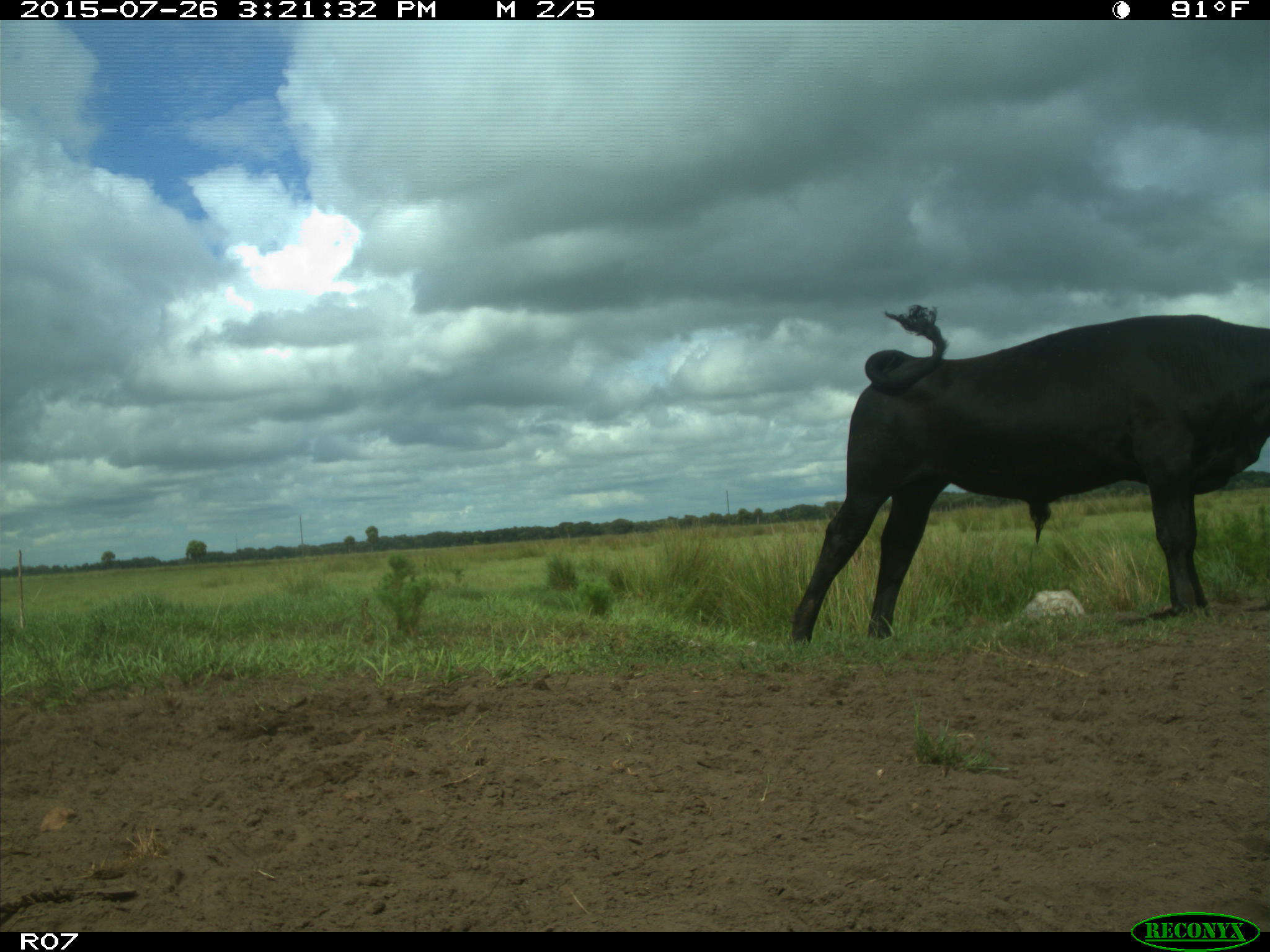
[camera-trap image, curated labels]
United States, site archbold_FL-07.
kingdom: Animalia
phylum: Chordata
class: Mammalia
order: Artiodactyla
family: Bovidae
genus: Bos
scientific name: Bos taurus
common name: domestic cow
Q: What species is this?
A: Bos taurus (domestic cow).